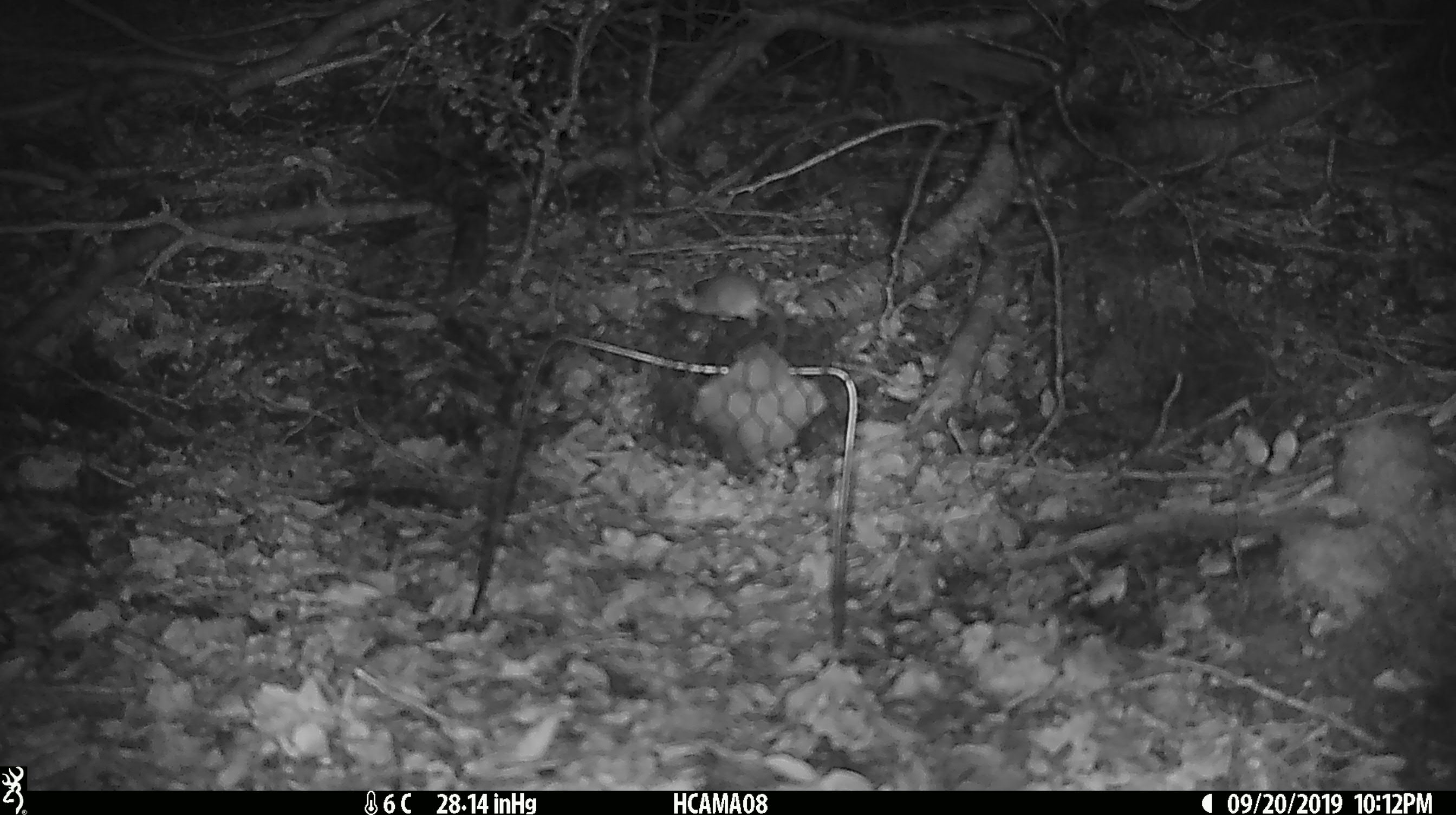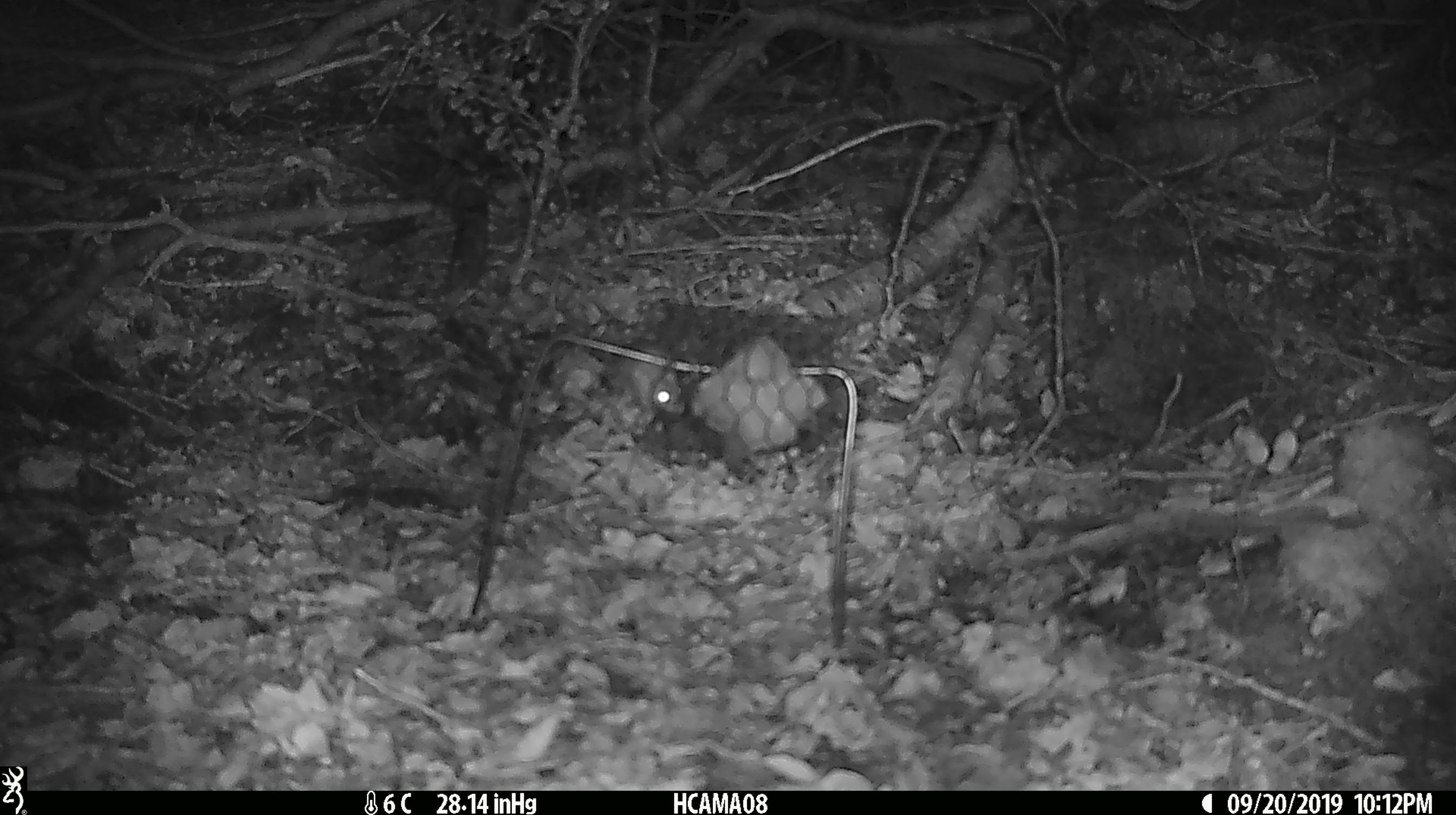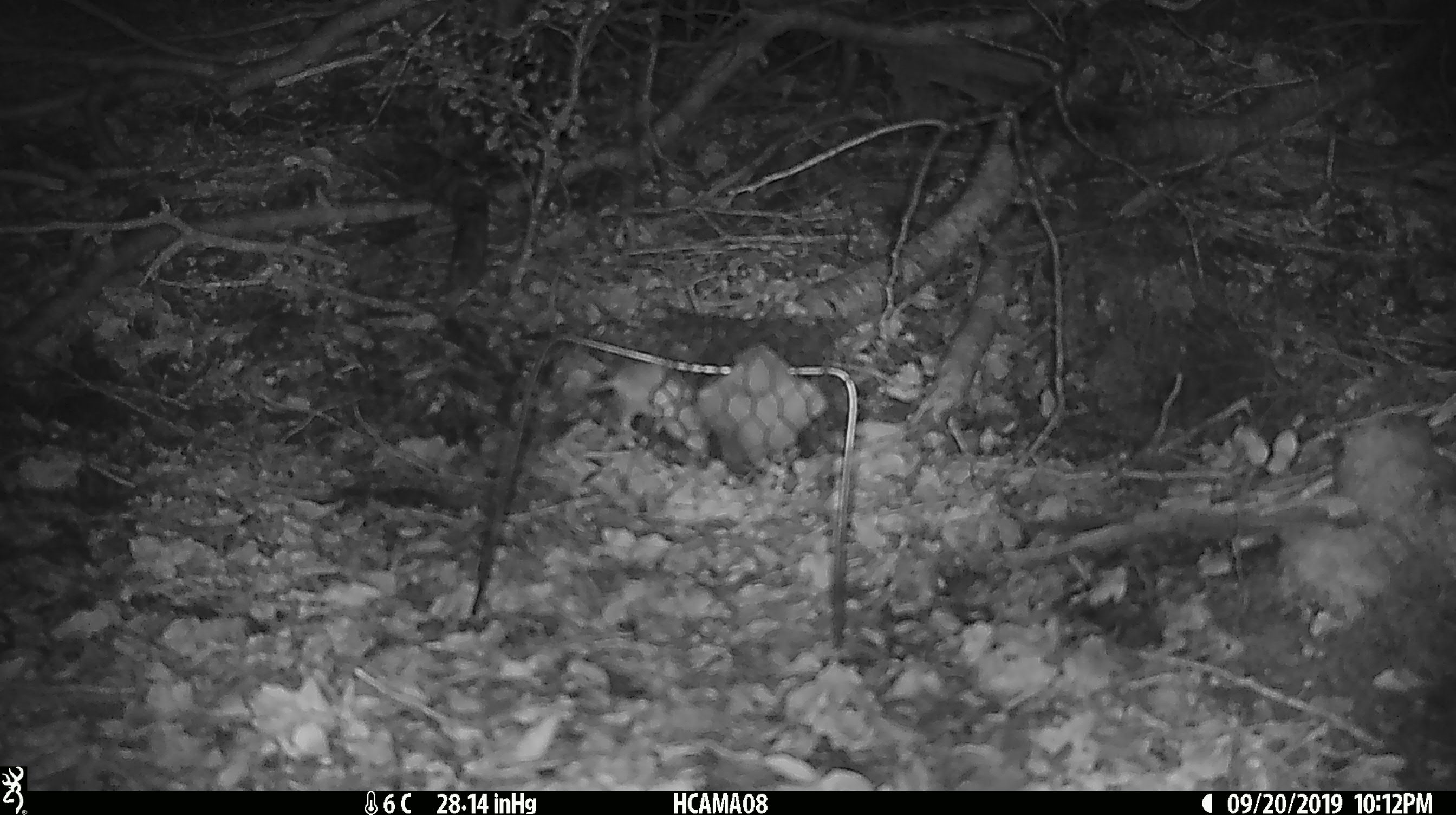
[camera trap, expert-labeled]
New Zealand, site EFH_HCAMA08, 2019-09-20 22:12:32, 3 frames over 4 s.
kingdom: Animalia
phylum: Chordata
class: Mammalia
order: Rodentia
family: Muridae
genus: Mus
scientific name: Mus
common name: mouse